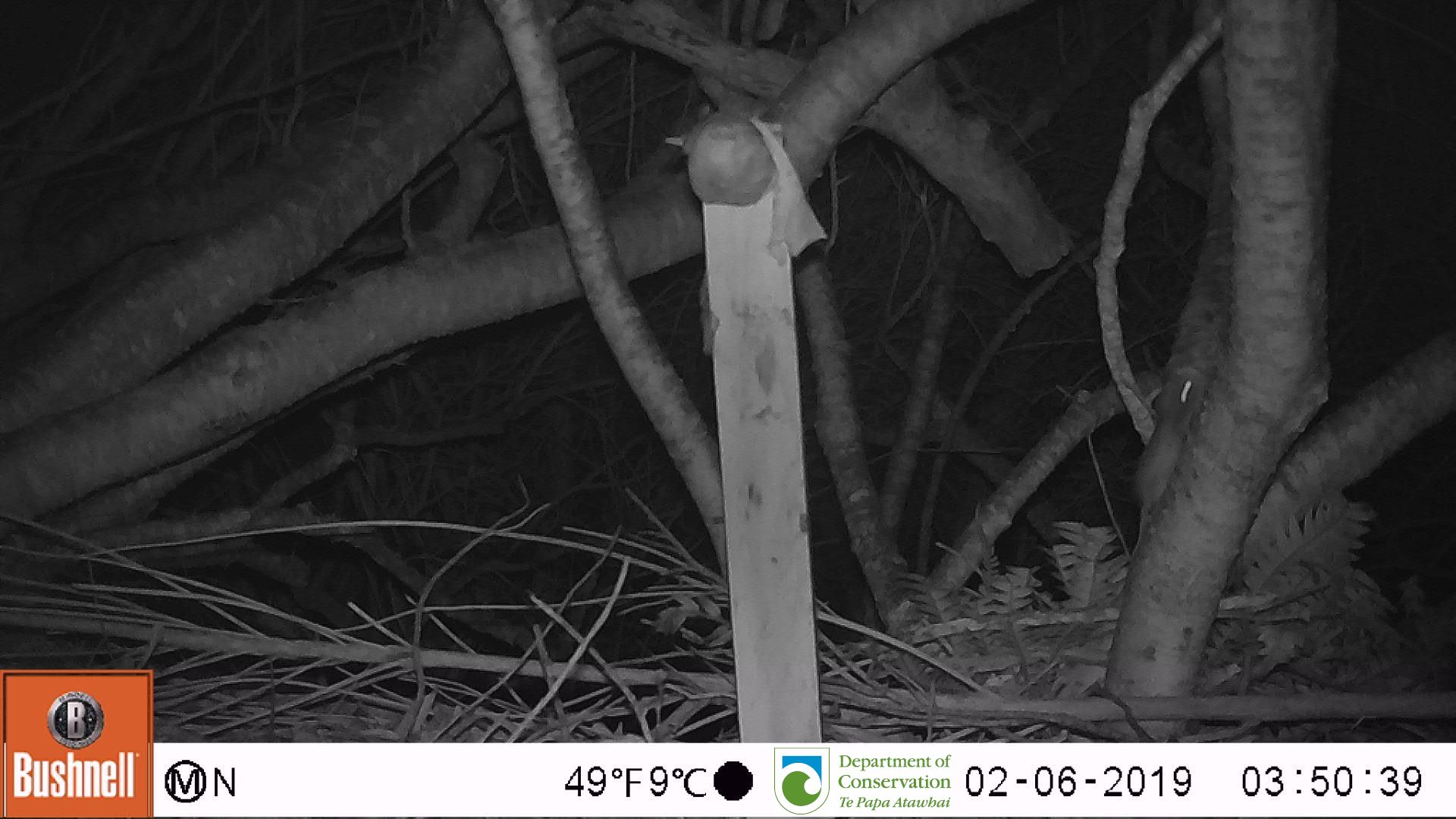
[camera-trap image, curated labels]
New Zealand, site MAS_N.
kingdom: Animalia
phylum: Chordata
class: Mammalia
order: Rodentia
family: Muridae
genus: Mus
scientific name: Mus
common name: mouse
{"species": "mouse (Mus)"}